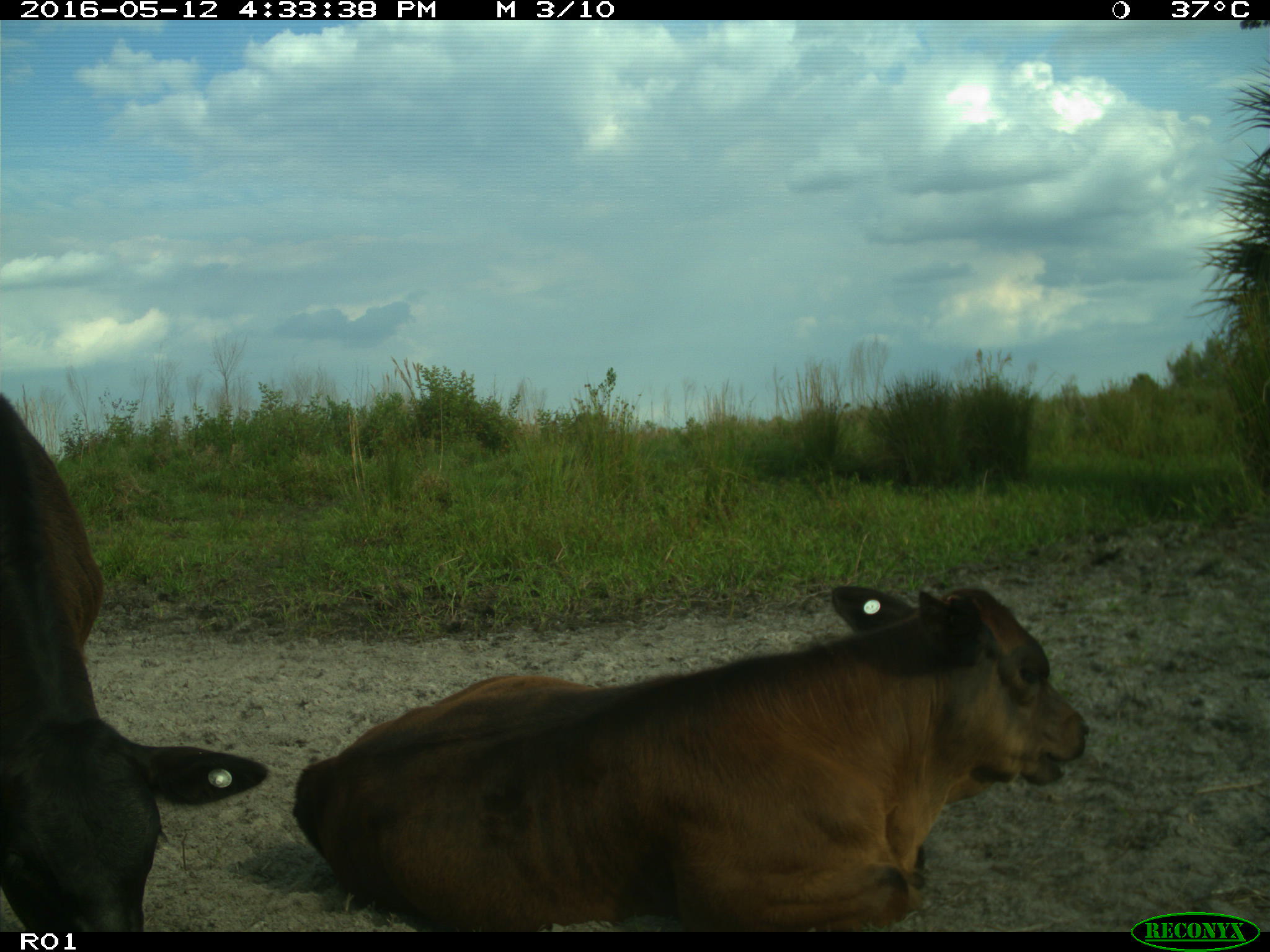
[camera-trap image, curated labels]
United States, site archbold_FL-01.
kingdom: Animalia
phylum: Chordata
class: Mammalia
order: Artiodactyla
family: Bovidae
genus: Bos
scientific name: Bos taurus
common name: domestic cow